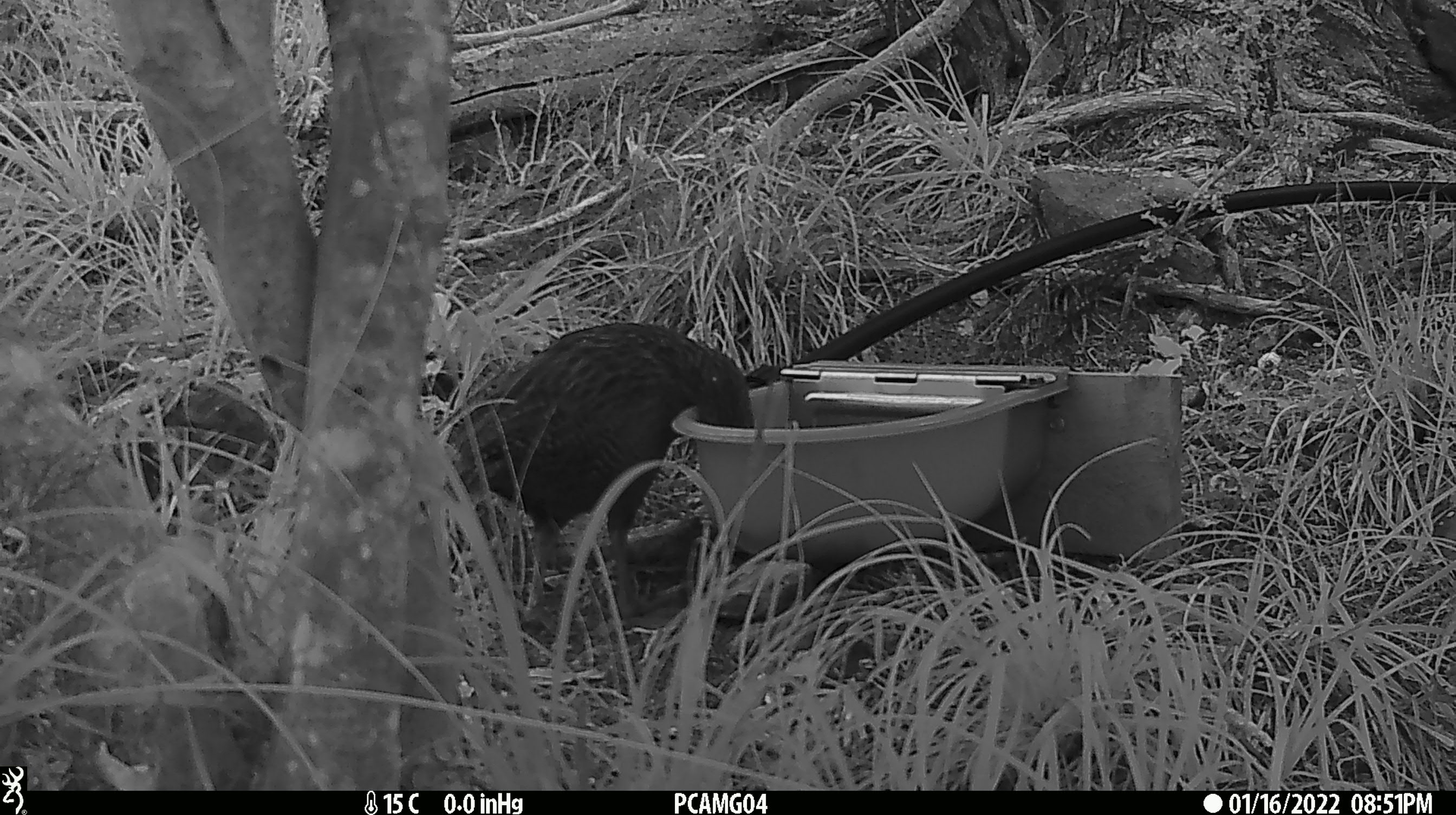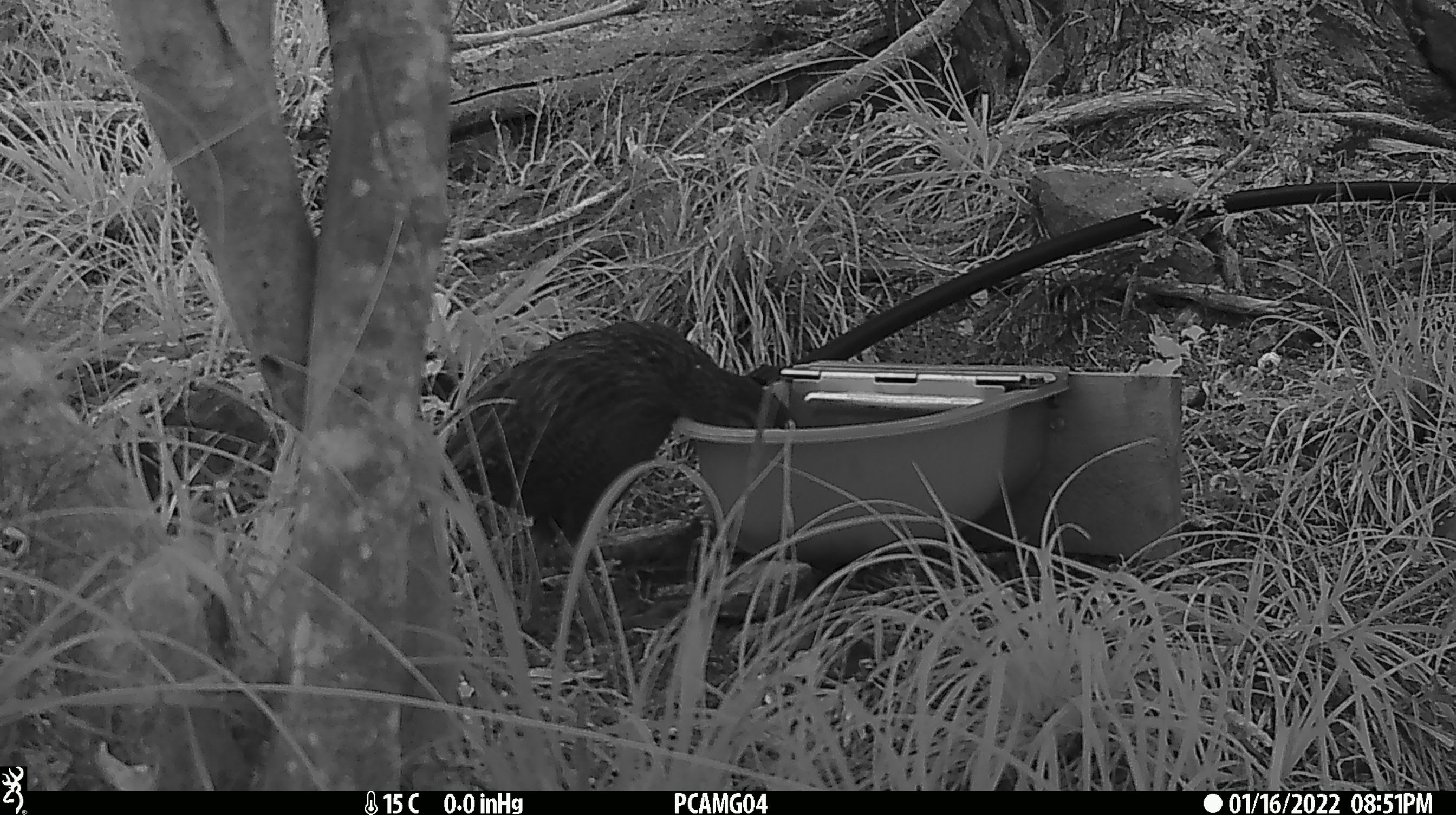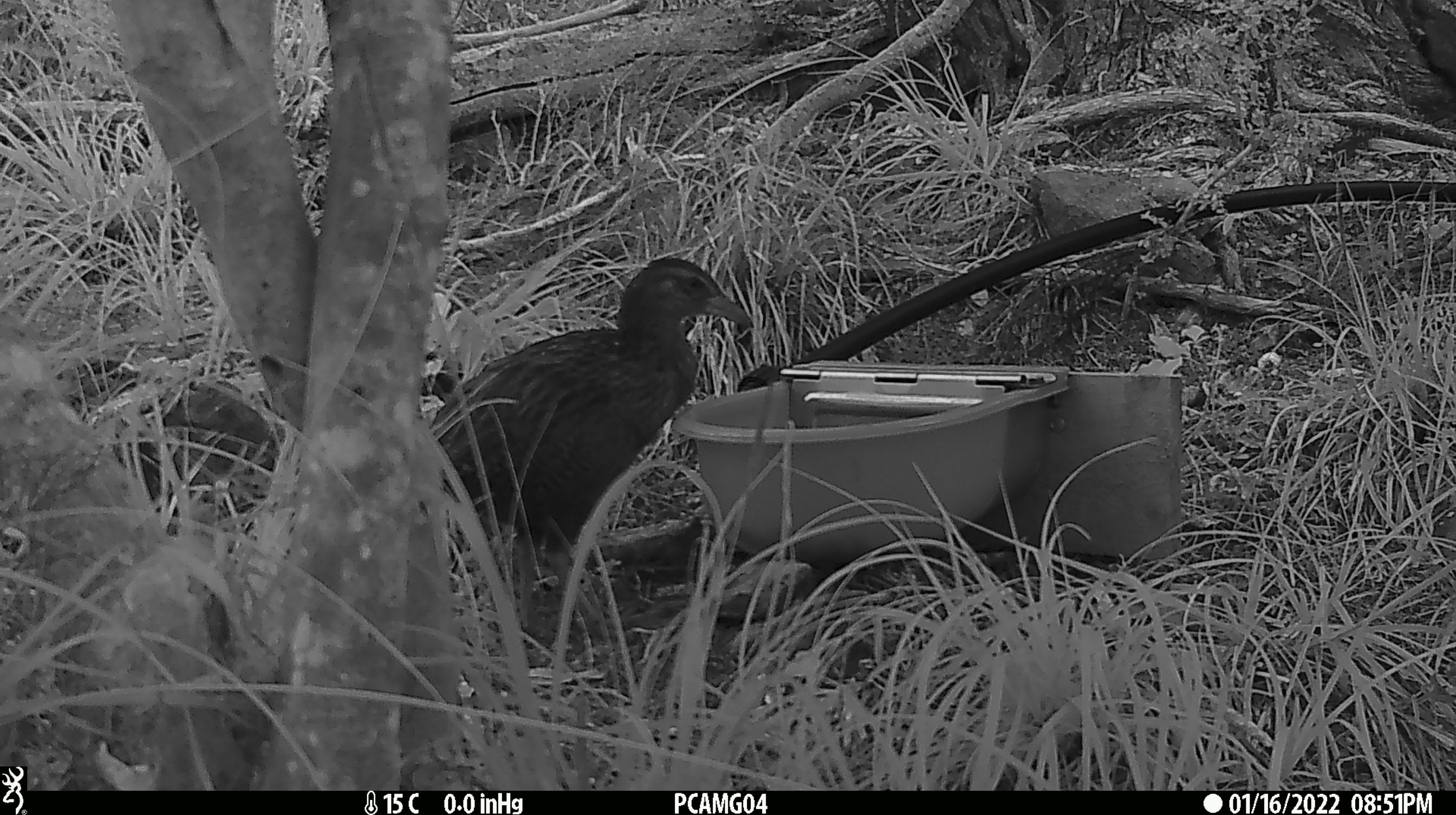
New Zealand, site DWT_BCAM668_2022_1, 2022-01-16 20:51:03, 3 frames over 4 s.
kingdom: Animalia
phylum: Chordata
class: Aves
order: Gruiformes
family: Rallidae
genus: Gallirallus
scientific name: Gallirallus australis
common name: weka